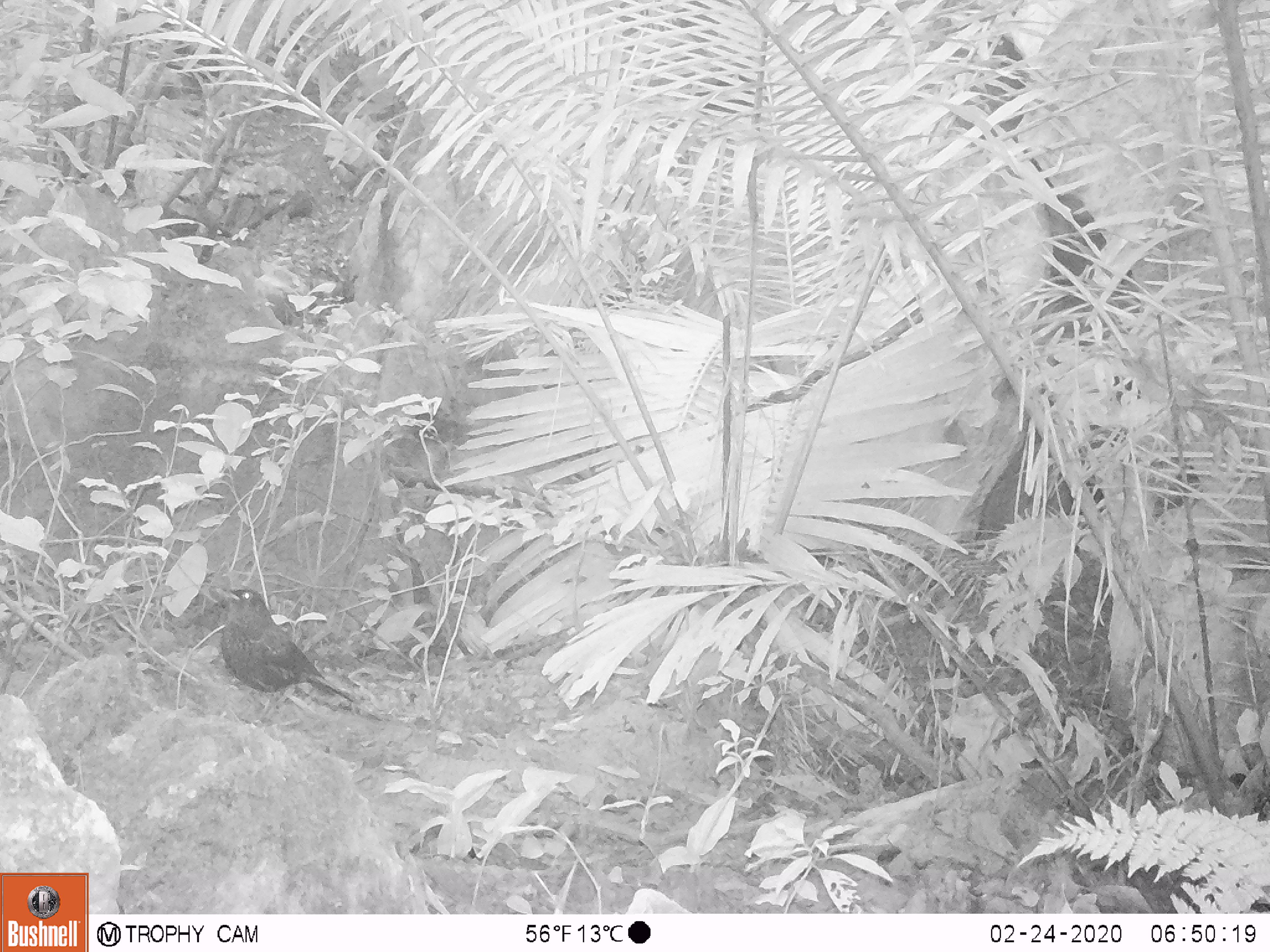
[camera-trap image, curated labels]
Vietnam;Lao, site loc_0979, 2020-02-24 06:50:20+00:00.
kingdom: Animalia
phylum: Chordata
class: Aves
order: Passeriformes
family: Muscicapidae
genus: Myophonus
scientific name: Myophonus caeruleus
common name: blue whistling thrush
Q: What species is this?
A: Blue whistling thrush (Myophonus caeruleus).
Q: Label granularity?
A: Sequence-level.